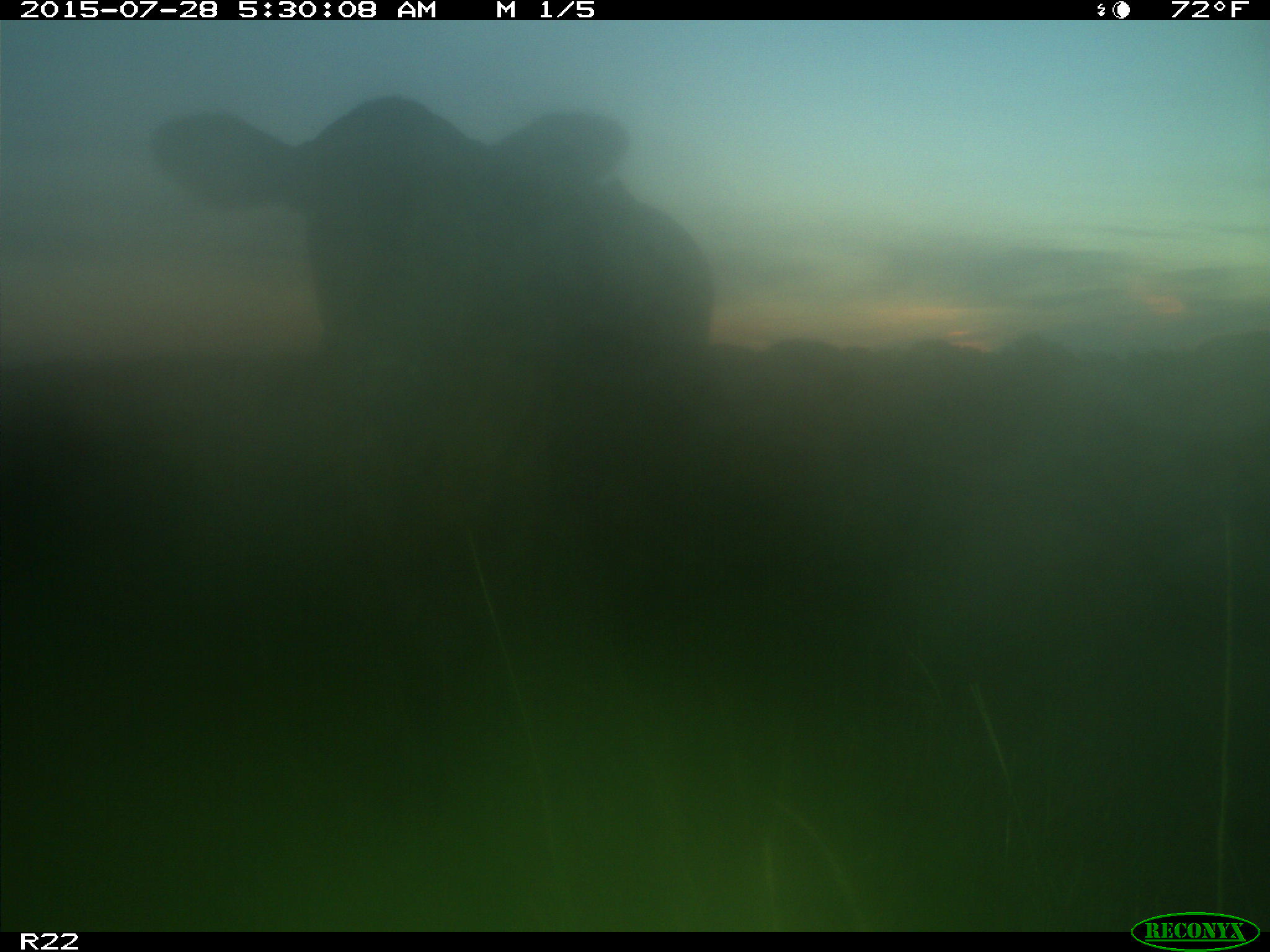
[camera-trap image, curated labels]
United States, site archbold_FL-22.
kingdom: Animalia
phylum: Chordata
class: Mammalia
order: Artiodactyla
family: Bovidae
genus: Bos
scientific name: Bos taurus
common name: domestic cow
Bos taurus (domestic cow).